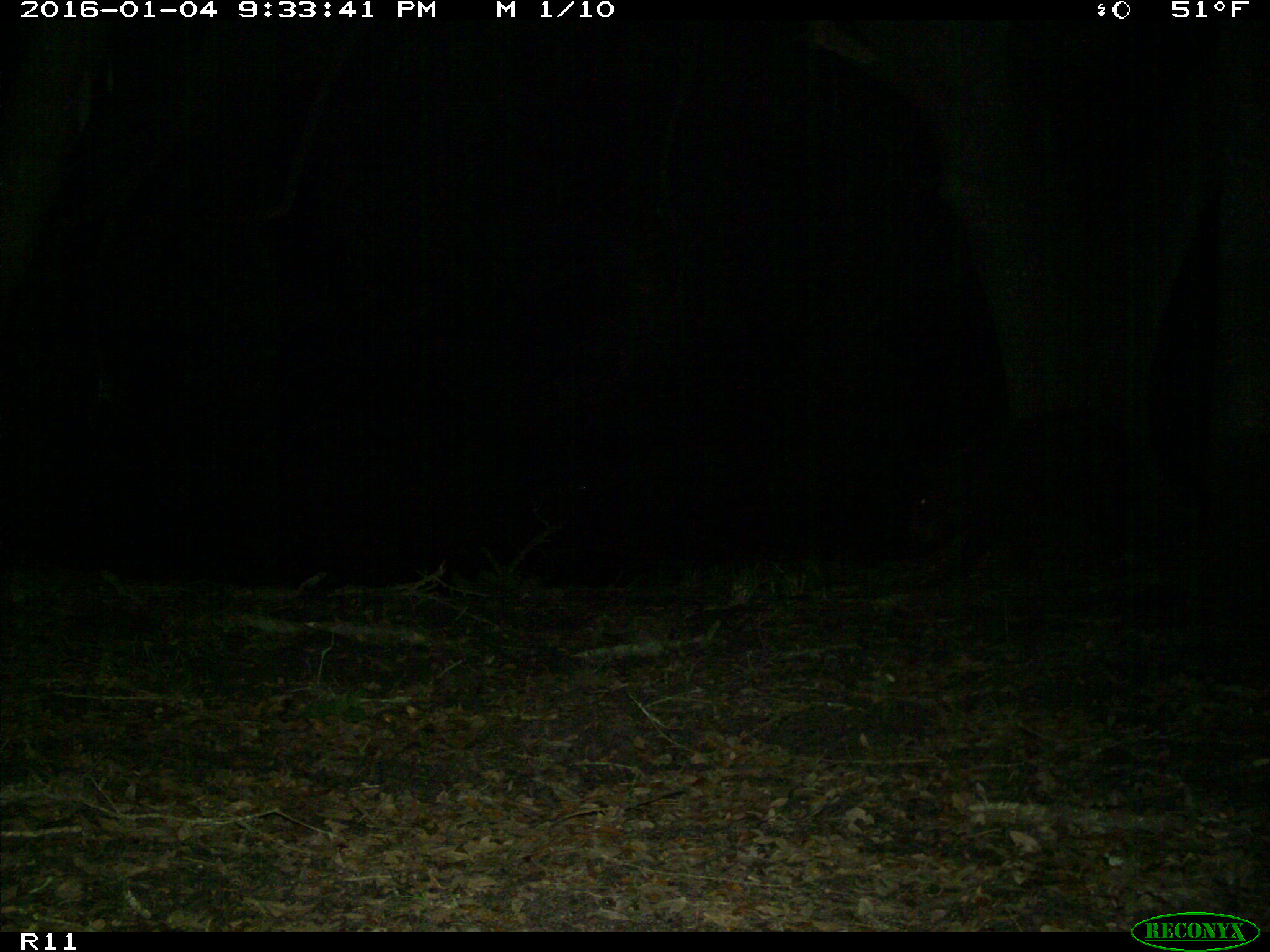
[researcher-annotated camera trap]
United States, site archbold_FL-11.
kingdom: Animalia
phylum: Chordata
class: Mammalia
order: Artiodactyla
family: Suidae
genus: Sus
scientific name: Sus scrofa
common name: wild boar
Sus scrofa (wild boar).